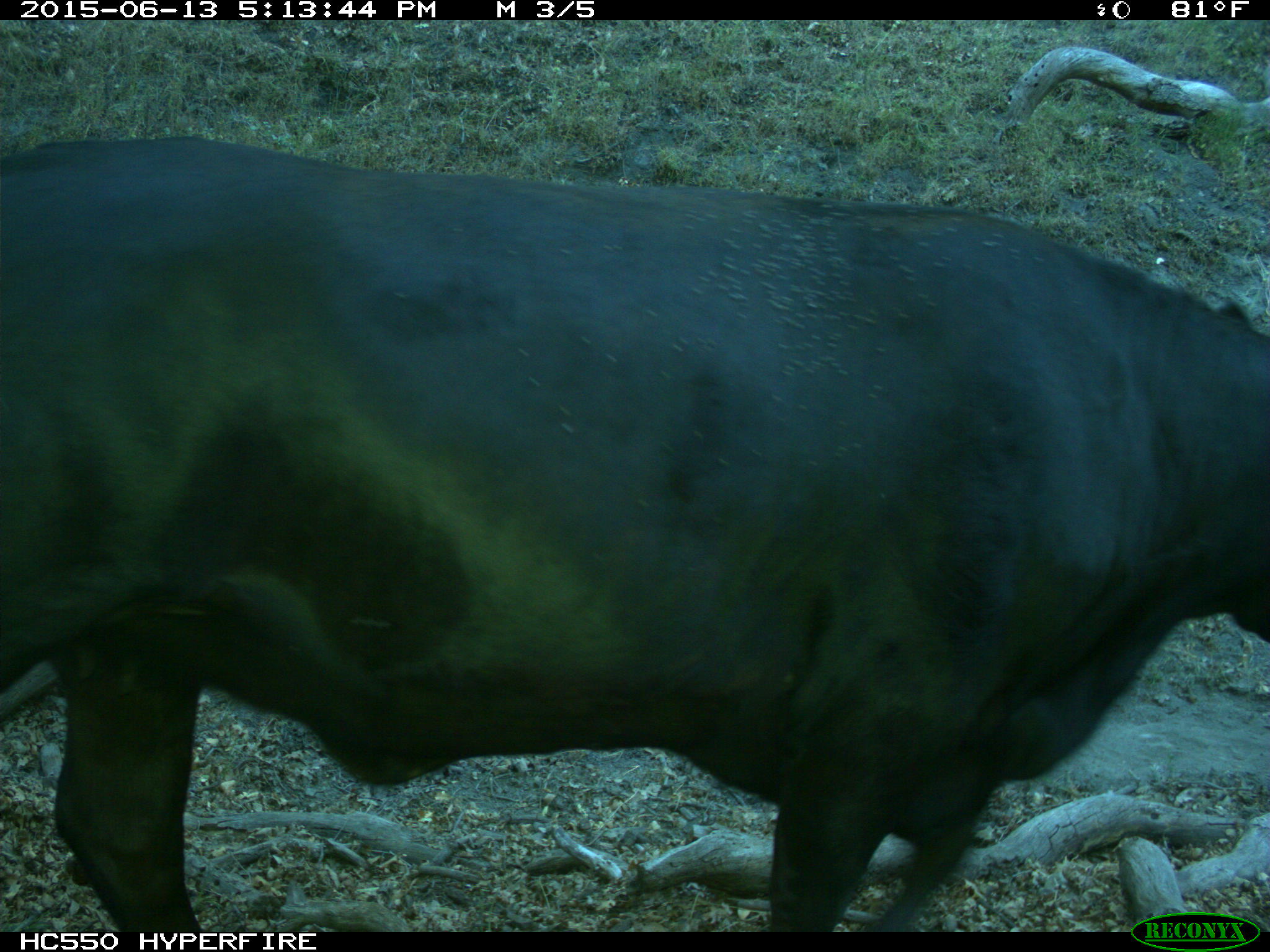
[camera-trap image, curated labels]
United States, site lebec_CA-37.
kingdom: Animalia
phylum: Chordata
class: Mammalia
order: Artiodactyla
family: Bovidae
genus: Bos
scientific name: Bos taurus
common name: domestic cow